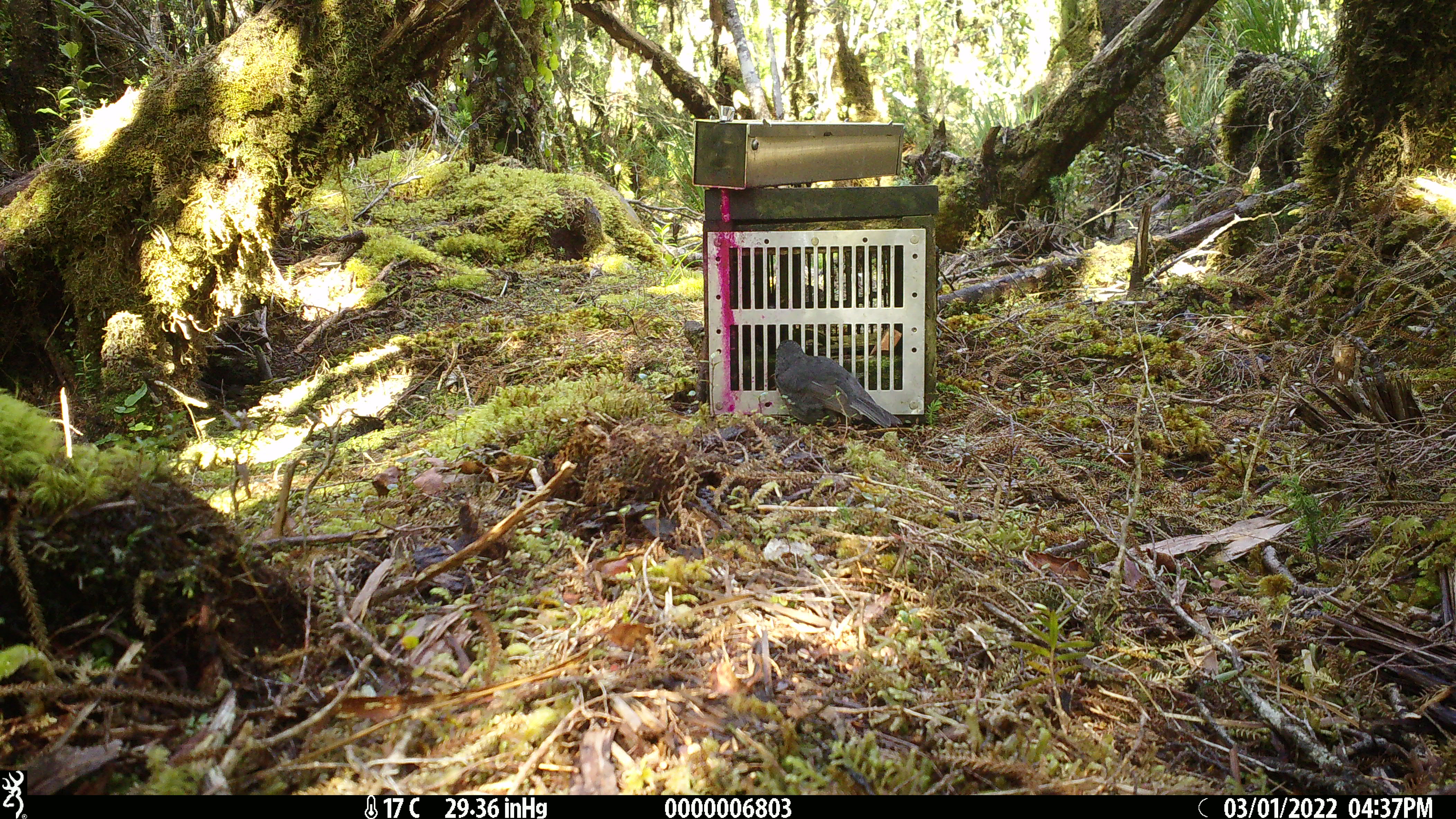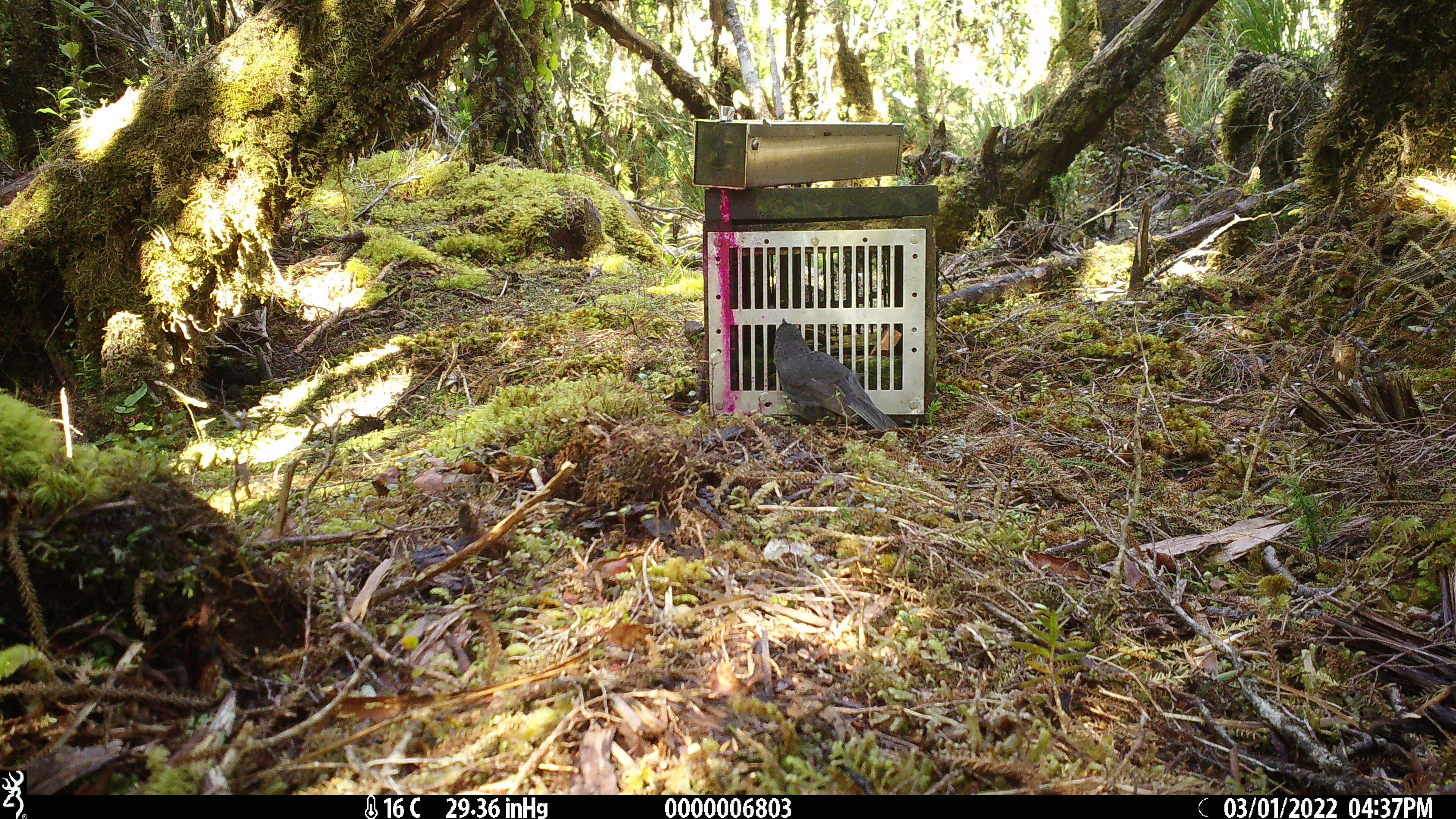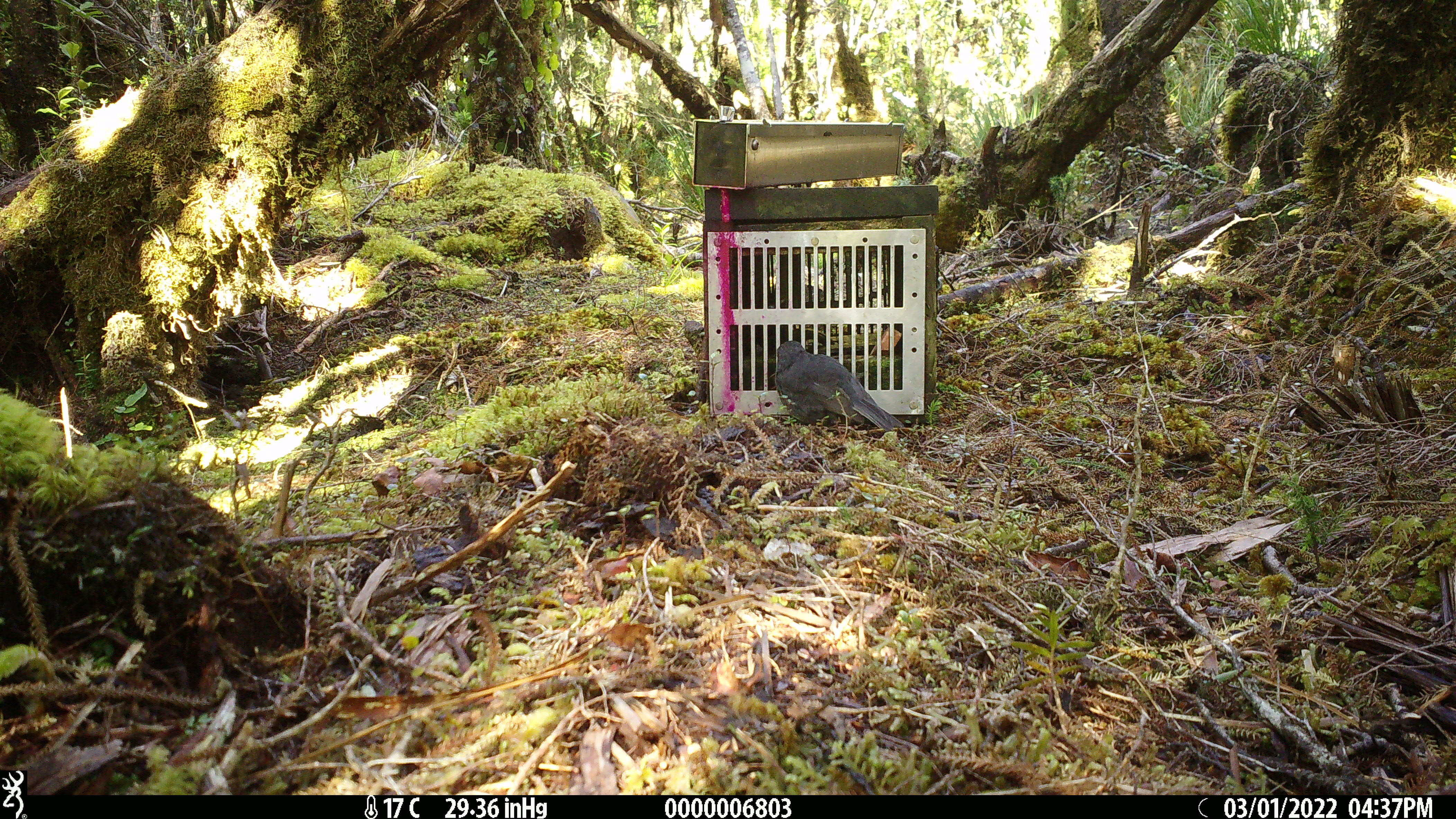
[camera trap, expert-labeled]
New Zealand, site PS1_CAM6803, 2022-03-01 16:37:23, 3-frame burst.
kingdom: Animalia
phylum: Chordata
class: Aves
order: Passeriformes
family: Petroicidae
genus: Petroica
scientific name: Petroica australis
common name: new zealand robin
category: robin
Robin (new zealand robin) (Petroica australis).